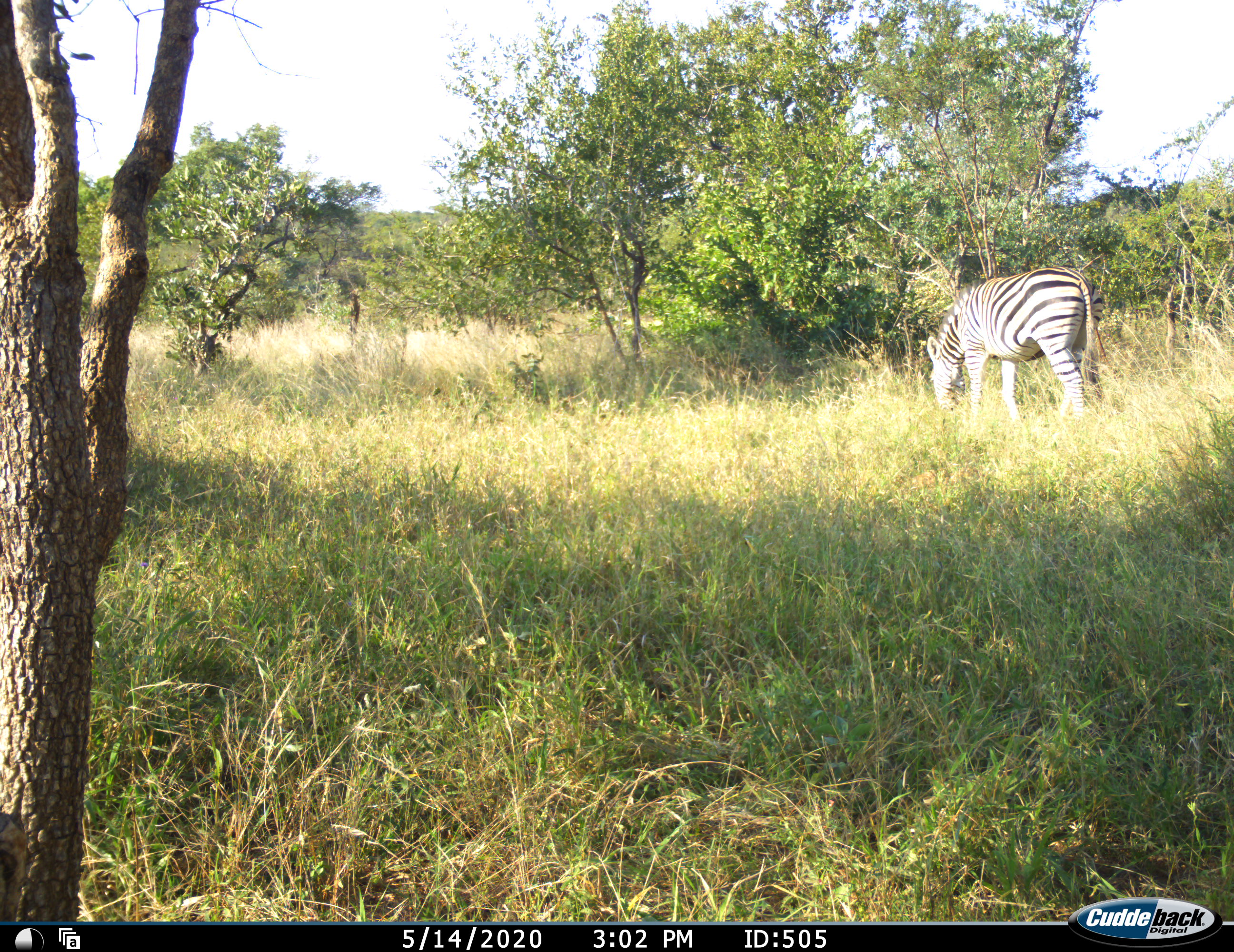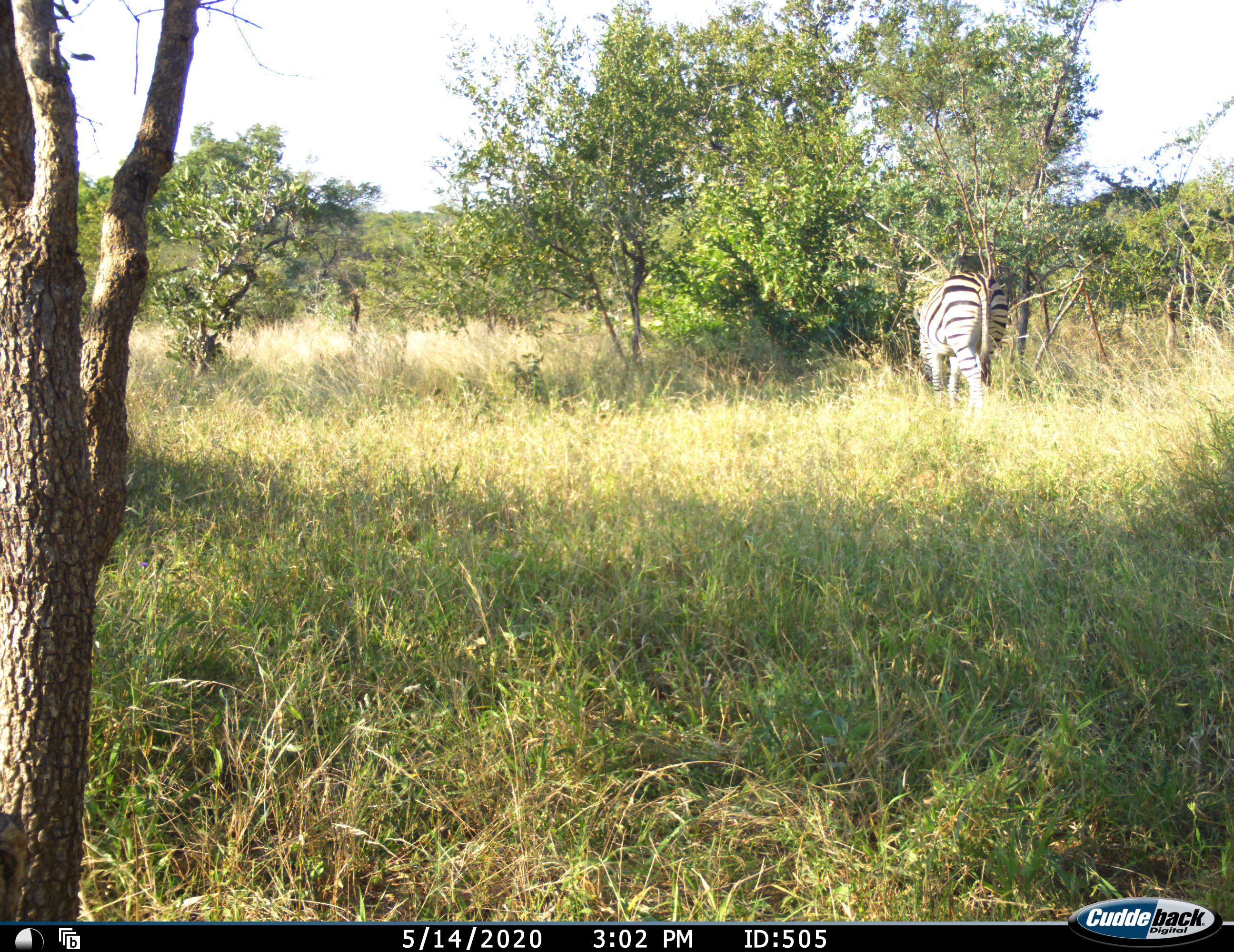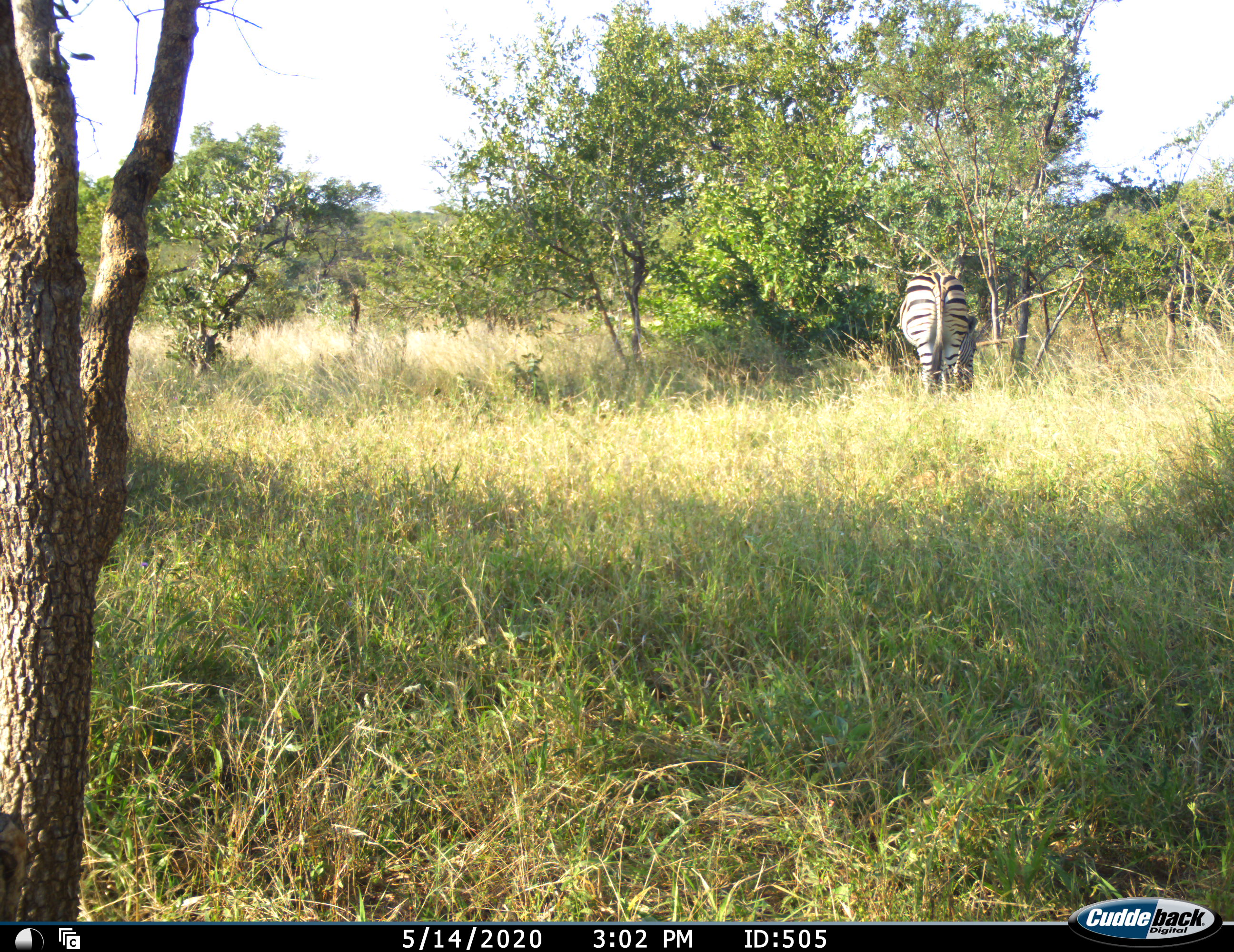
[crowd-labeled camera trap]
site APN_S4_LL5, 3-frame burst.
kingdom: Animalia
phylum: Chordata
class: Mammalia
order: Perissodactyla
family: Equidae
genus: Equus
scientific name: Equus quagga burchellii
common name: burchell's zebra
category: zebraburchells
Zebraburchells (burchell's zebra) (Equus quagga burchellii), count 1. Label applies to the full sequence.